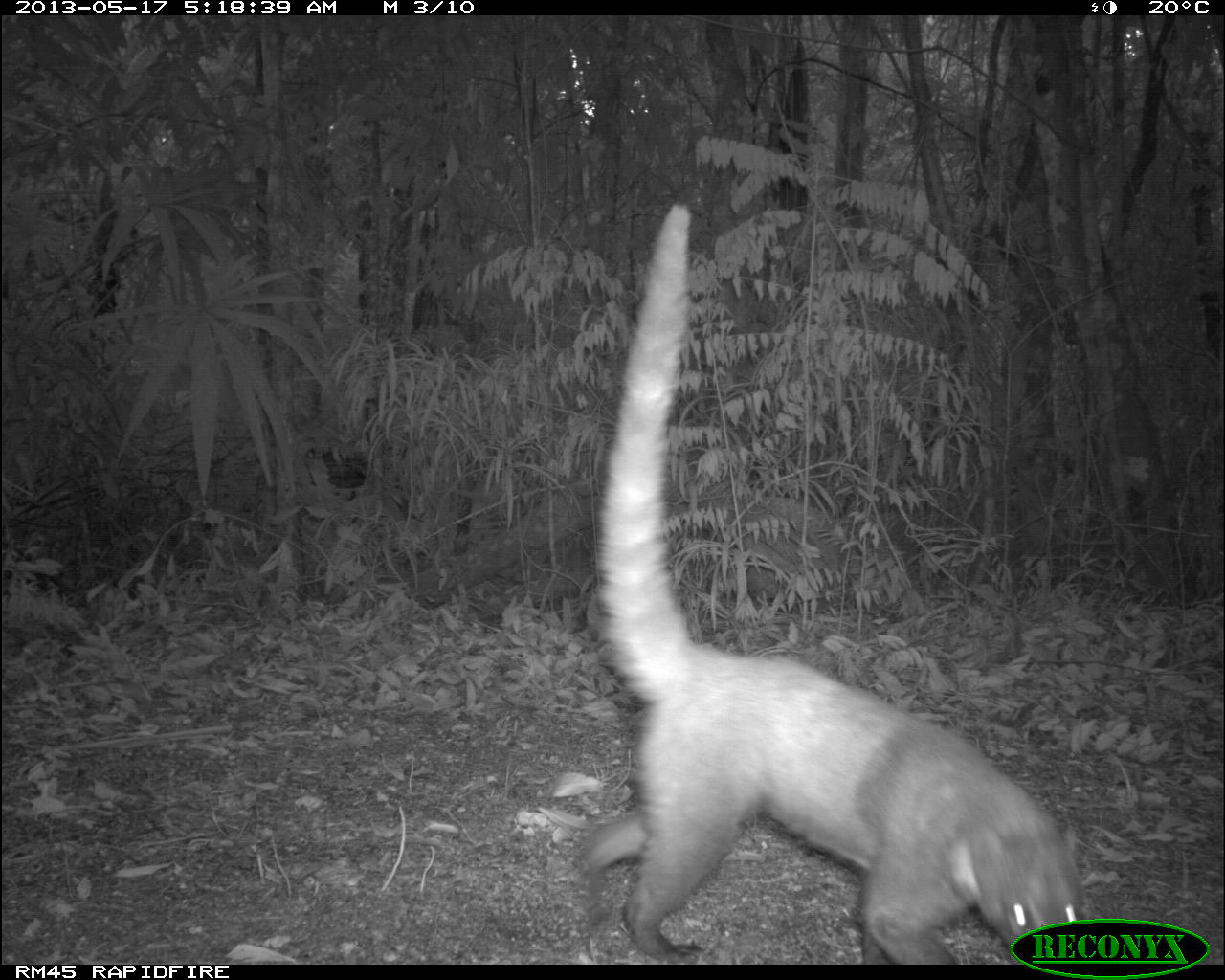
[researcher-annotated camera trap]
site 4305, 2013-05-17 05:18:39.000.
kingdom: Animalia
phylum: Chordata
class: Mammalia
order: Carnivora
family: Procyonidae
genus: Nasua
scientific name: Nasua narica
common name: white-nosed coati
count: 1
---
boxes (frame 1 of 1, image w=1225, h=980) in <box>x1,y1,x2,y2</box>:
nasua narica: <box>579,203,1089,956</box>